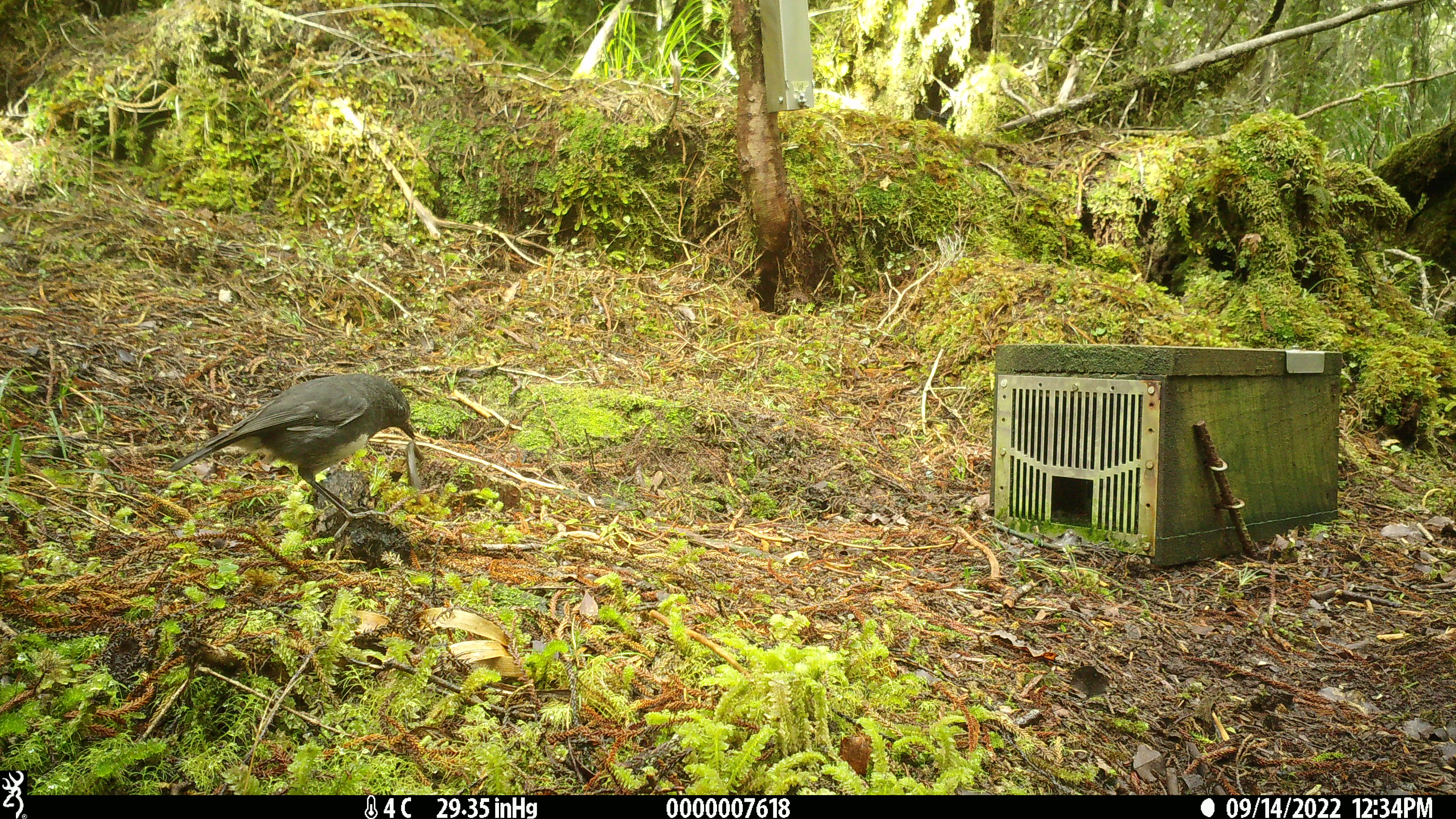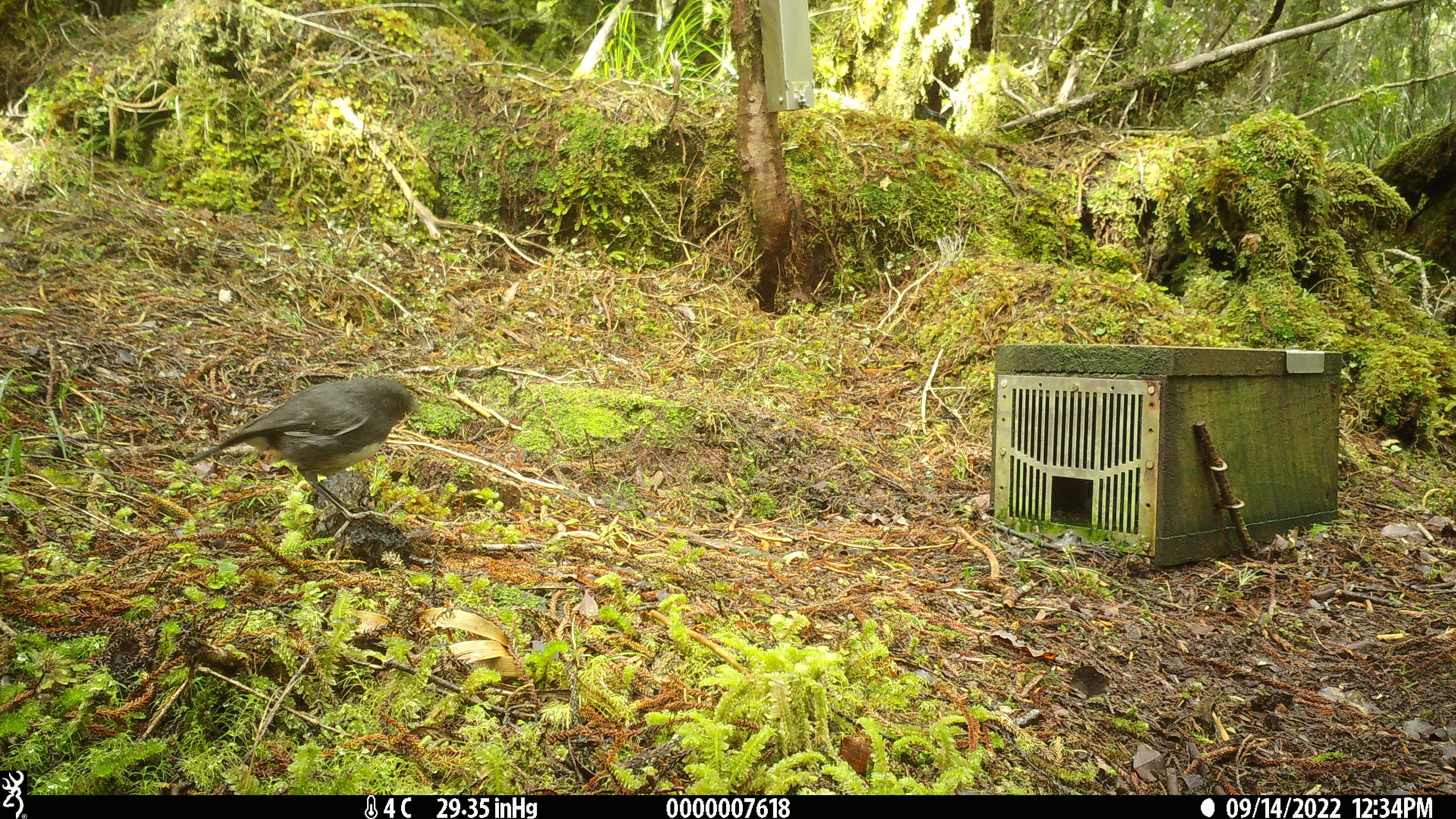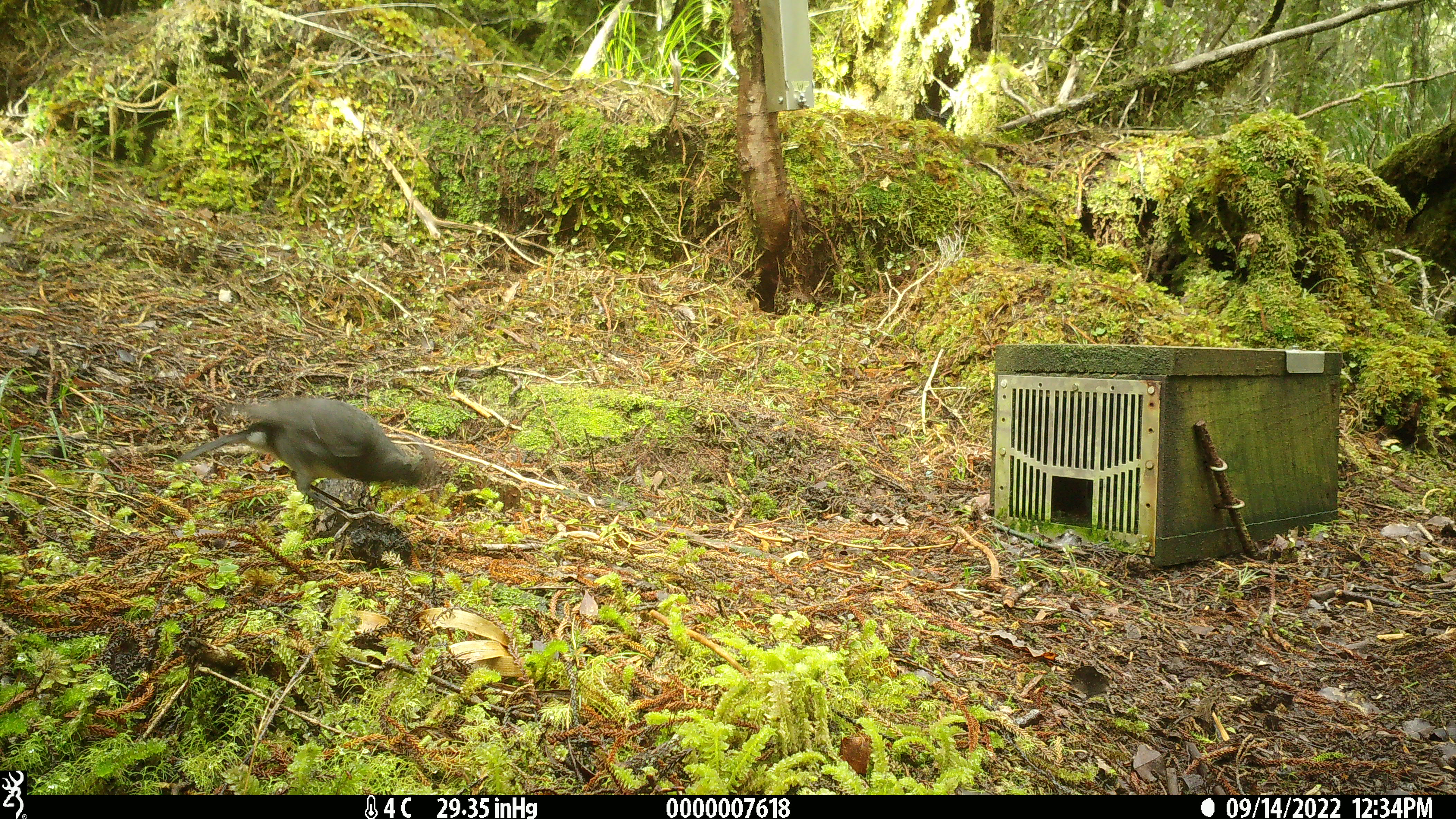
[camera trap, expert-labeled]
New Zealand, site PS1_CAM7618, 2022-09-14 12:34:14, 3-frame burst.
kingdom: Animalia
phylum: Chordata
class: Aves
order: Passeriformes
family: Petroicidae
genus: Petroica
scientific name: Petroica australis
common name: new zealand robin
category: robin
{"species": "robin (new zealand robin) (Petroica australis)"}